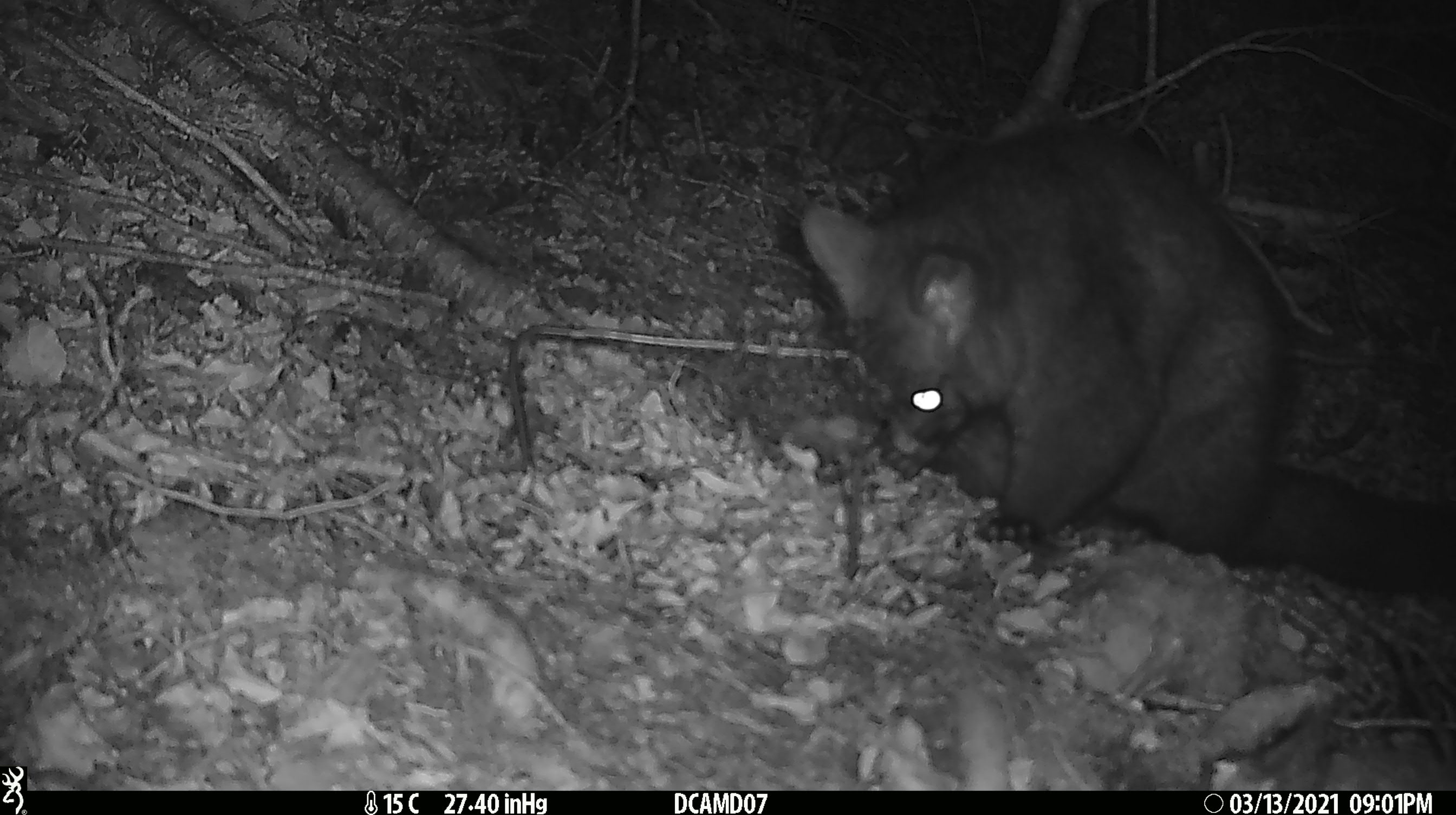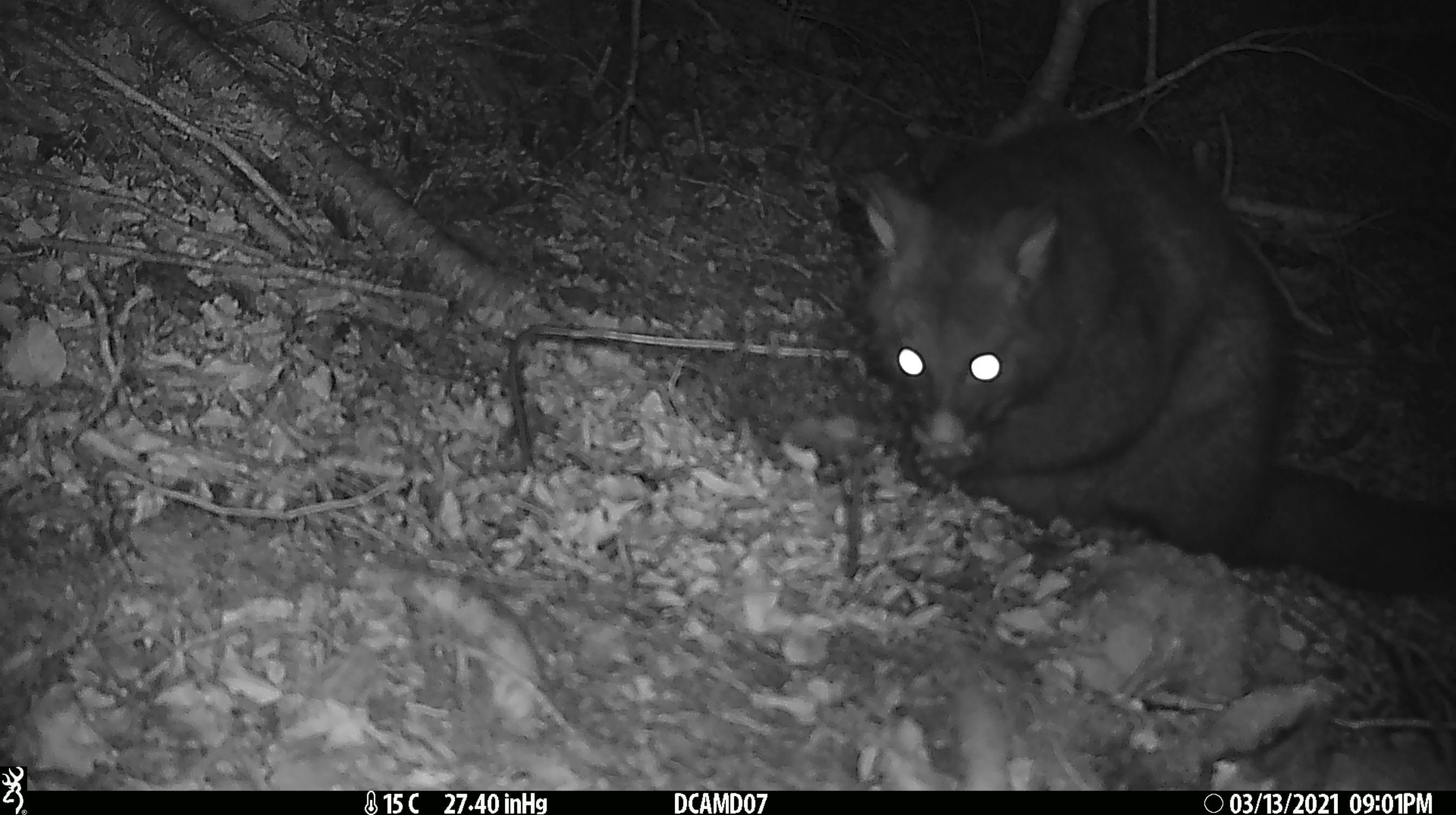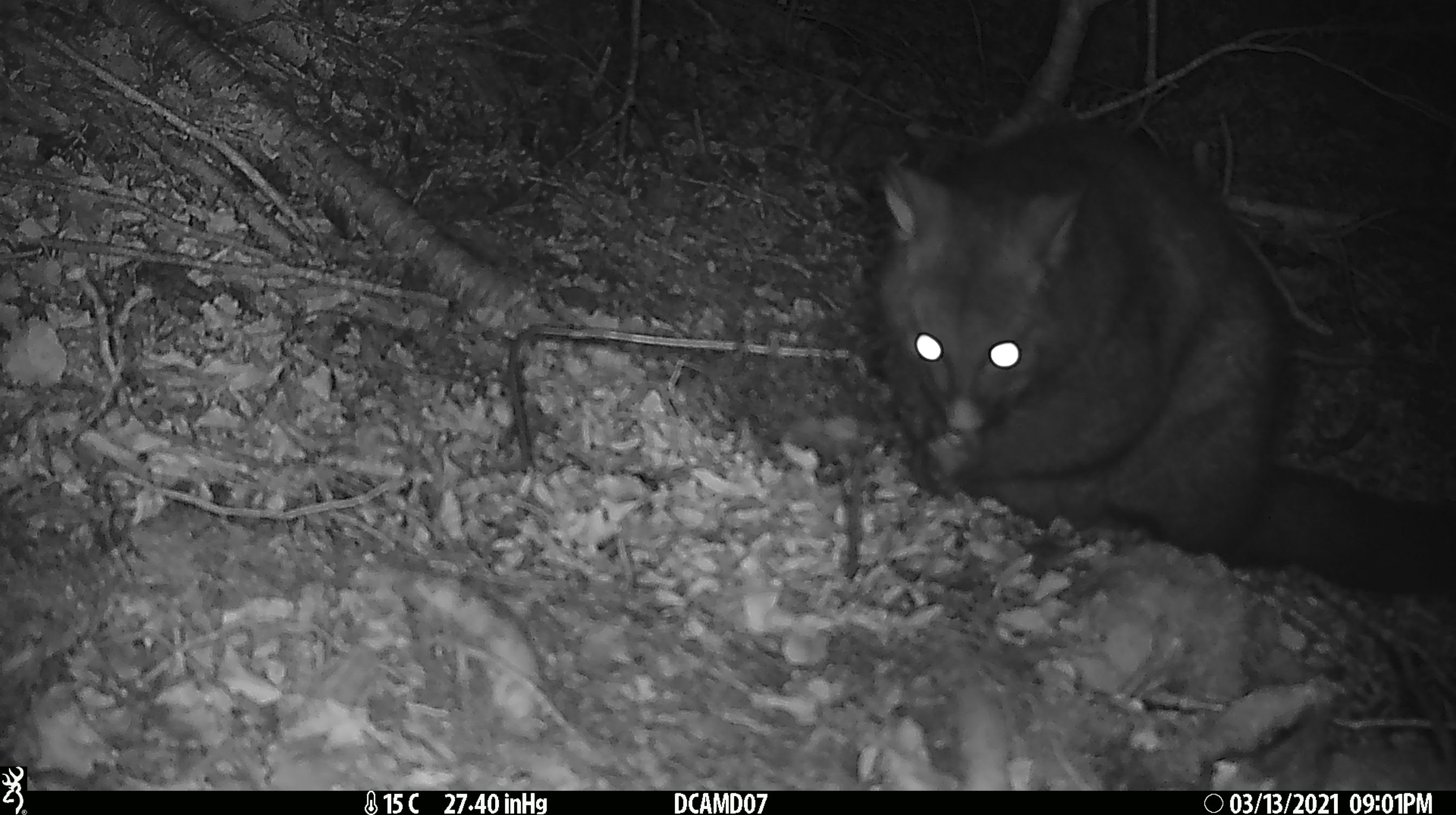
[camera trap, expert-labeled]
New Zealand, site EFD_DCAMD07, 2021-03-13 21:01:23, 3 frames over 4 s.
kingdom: Animalia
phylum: Chordata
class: Mammalia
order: Diprotodontia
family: Phalangeridae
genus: Trichosurus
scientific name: Trichosurus vulpecula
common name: common brushtail possum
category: possum